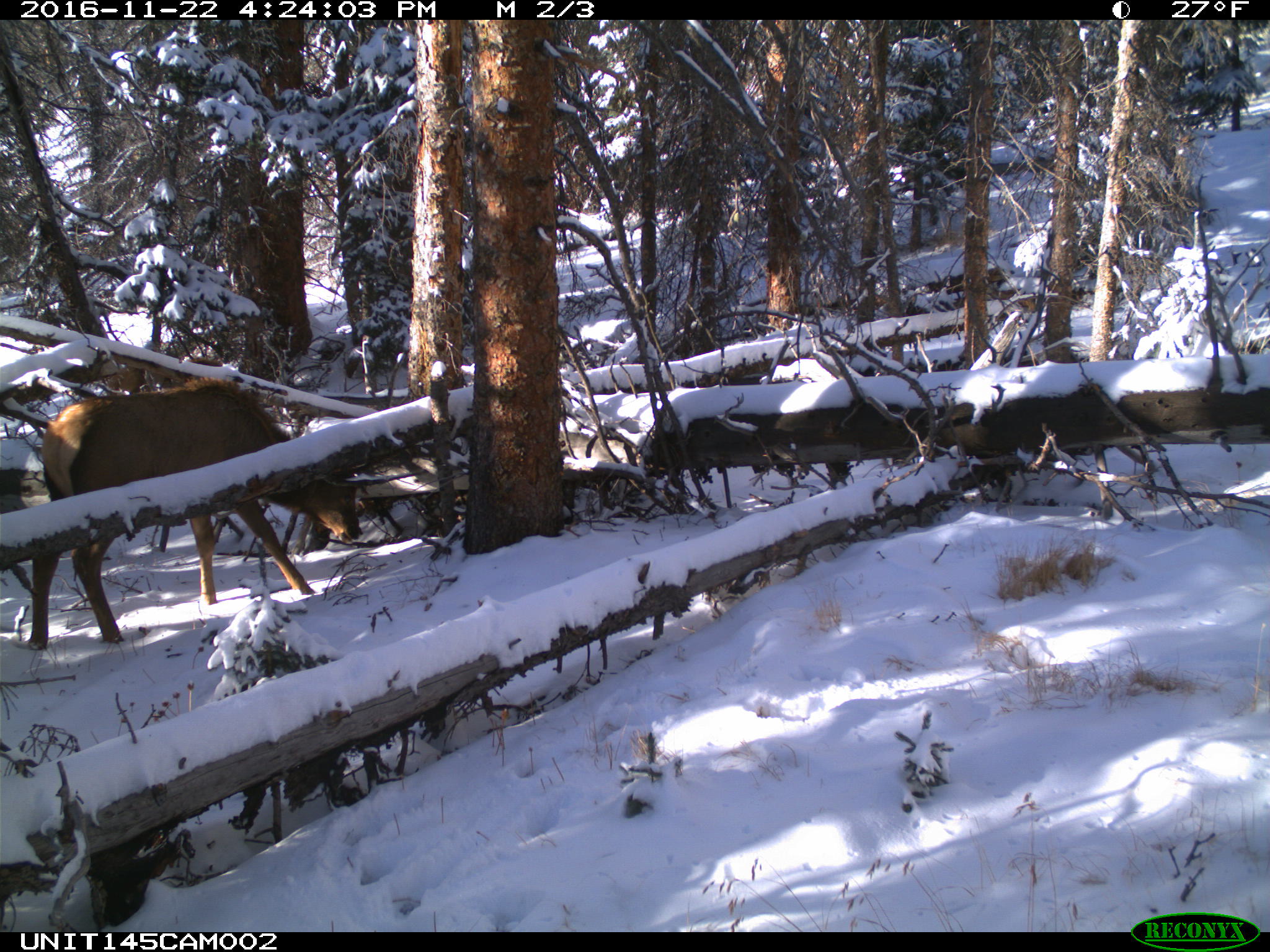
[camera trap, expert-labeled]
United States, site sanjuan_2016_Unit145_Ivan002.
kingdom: Animalia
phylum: Chordata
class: Mammalia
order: Artiodactyla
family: Cervidae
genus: Cervus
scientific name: Cervus elaphus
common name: red deer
Cervus elaphus (red deer).